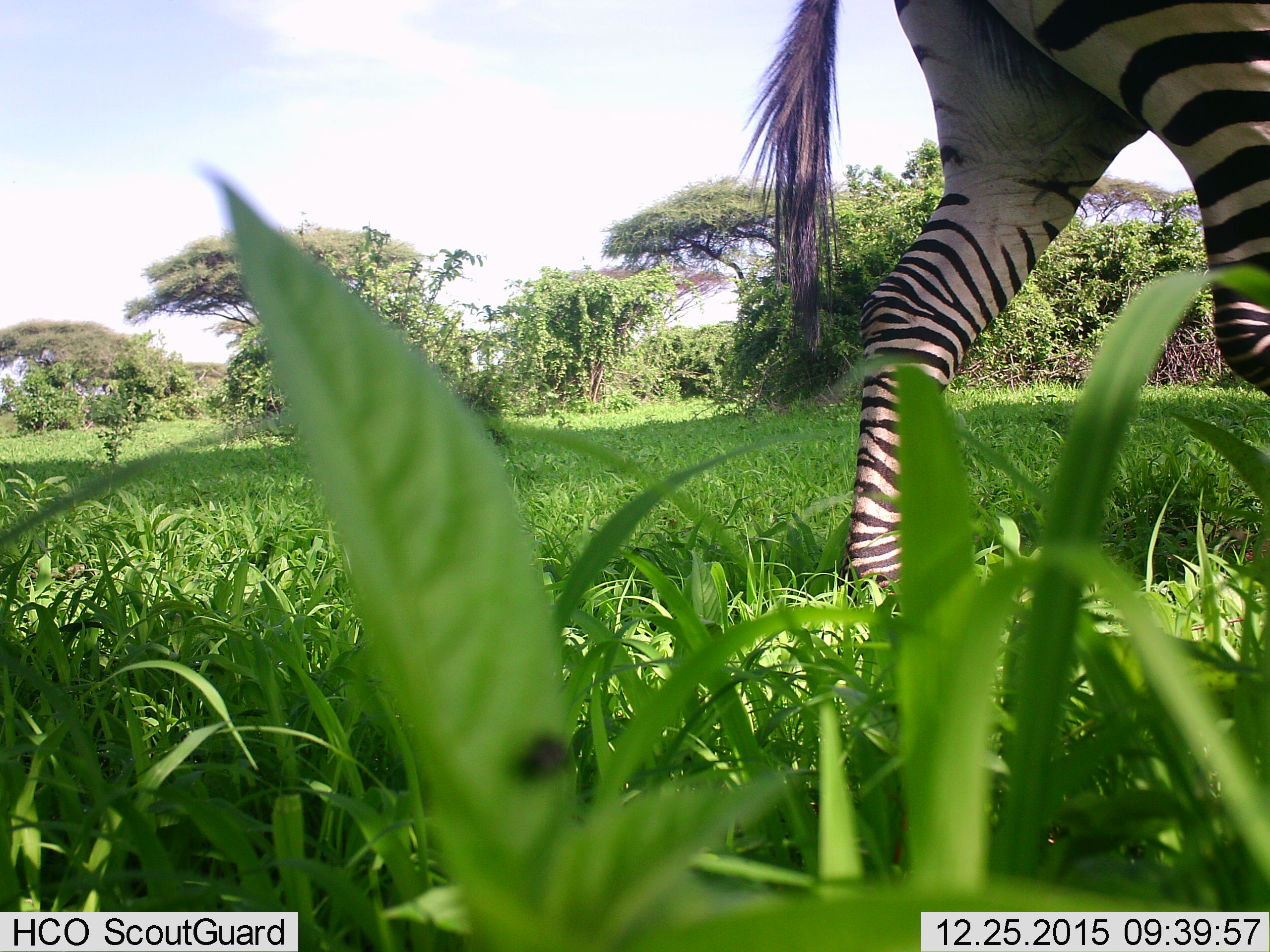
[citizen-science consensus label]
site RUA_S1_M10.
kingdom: Animalia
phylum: Chordata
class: Mammalia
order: Perissodactyla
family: Equidae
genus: Equus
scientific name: Equus quagga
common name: plains zebra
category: zebraplains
Zebraplains (plains zebra) (Equus quagga), count 1. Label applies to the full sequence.